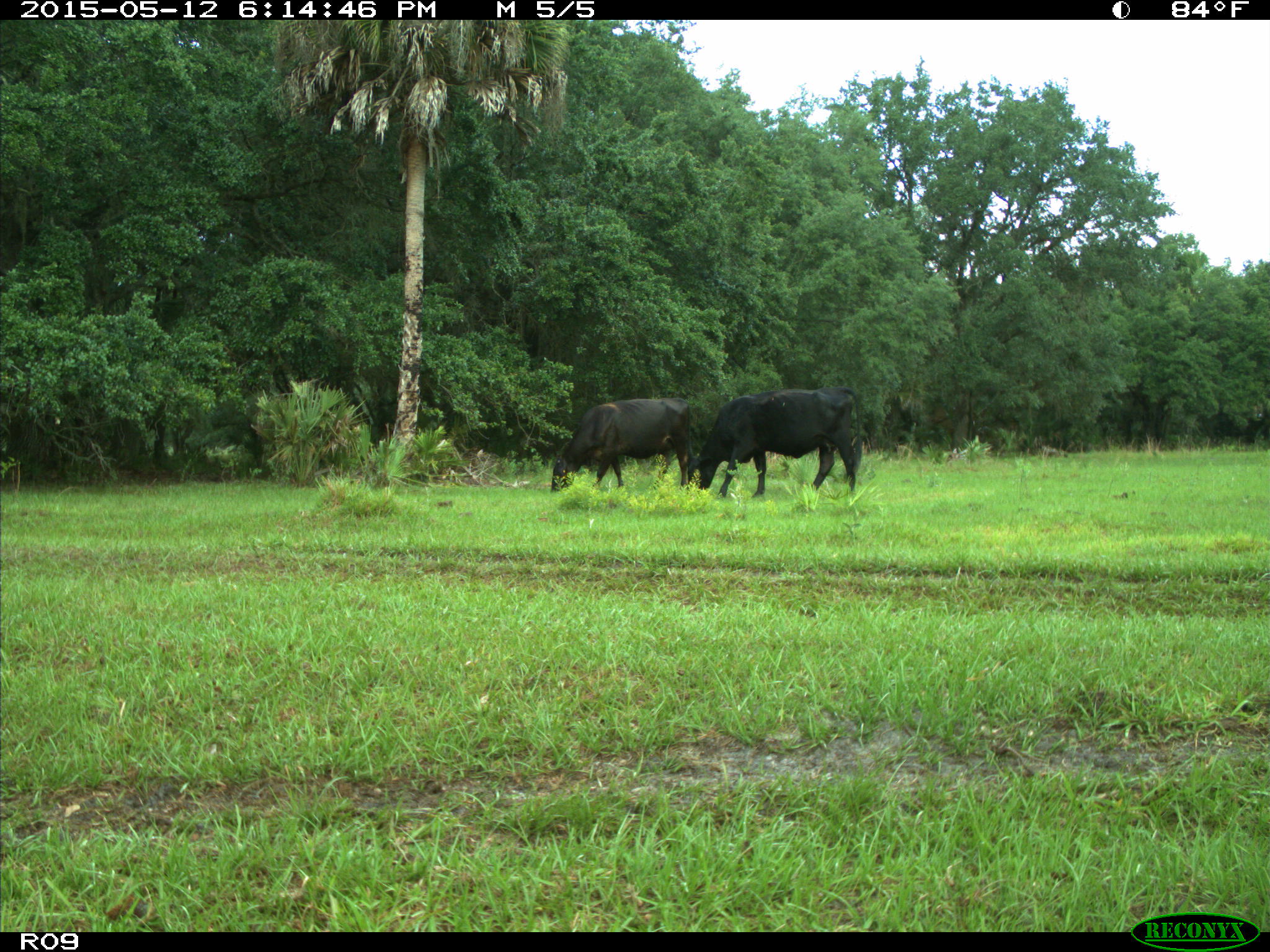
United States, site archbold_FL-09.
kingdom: Animalia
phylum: Chordata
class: Mammalia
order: Artiodactyla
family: Bovidae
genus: Bos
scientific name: Bos taurus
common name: domestic cow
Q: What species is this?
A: Bos taurus (domestic cow).